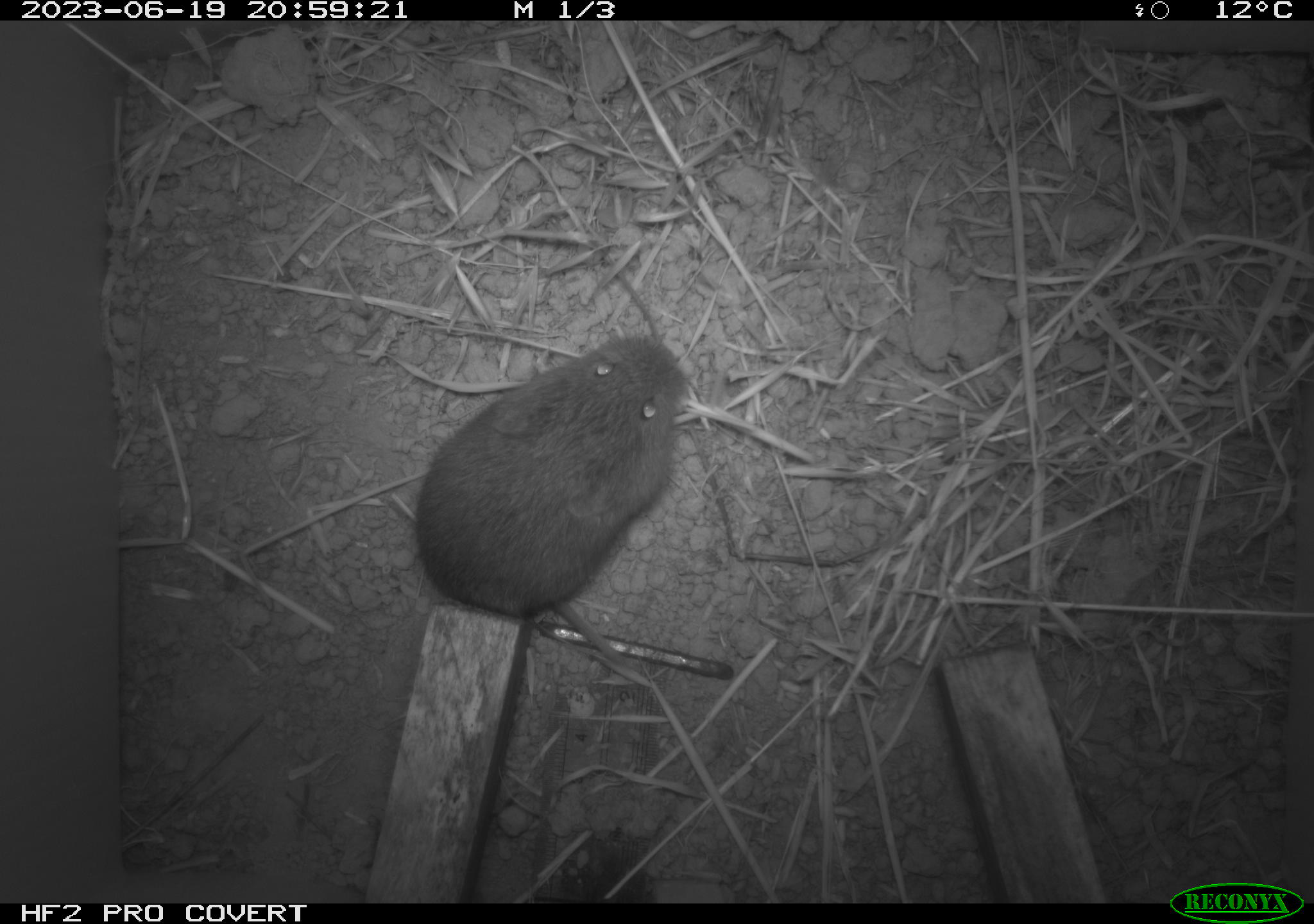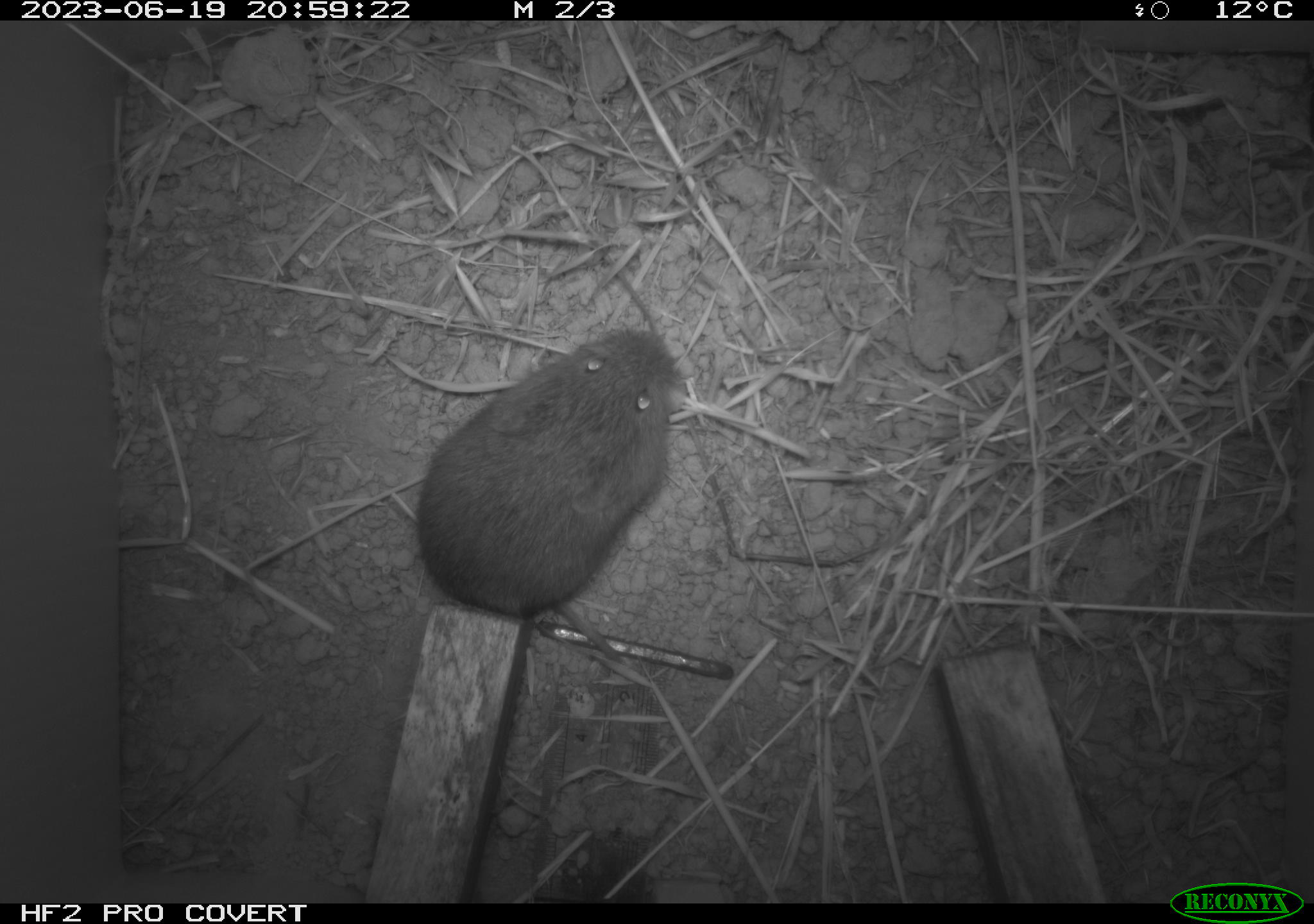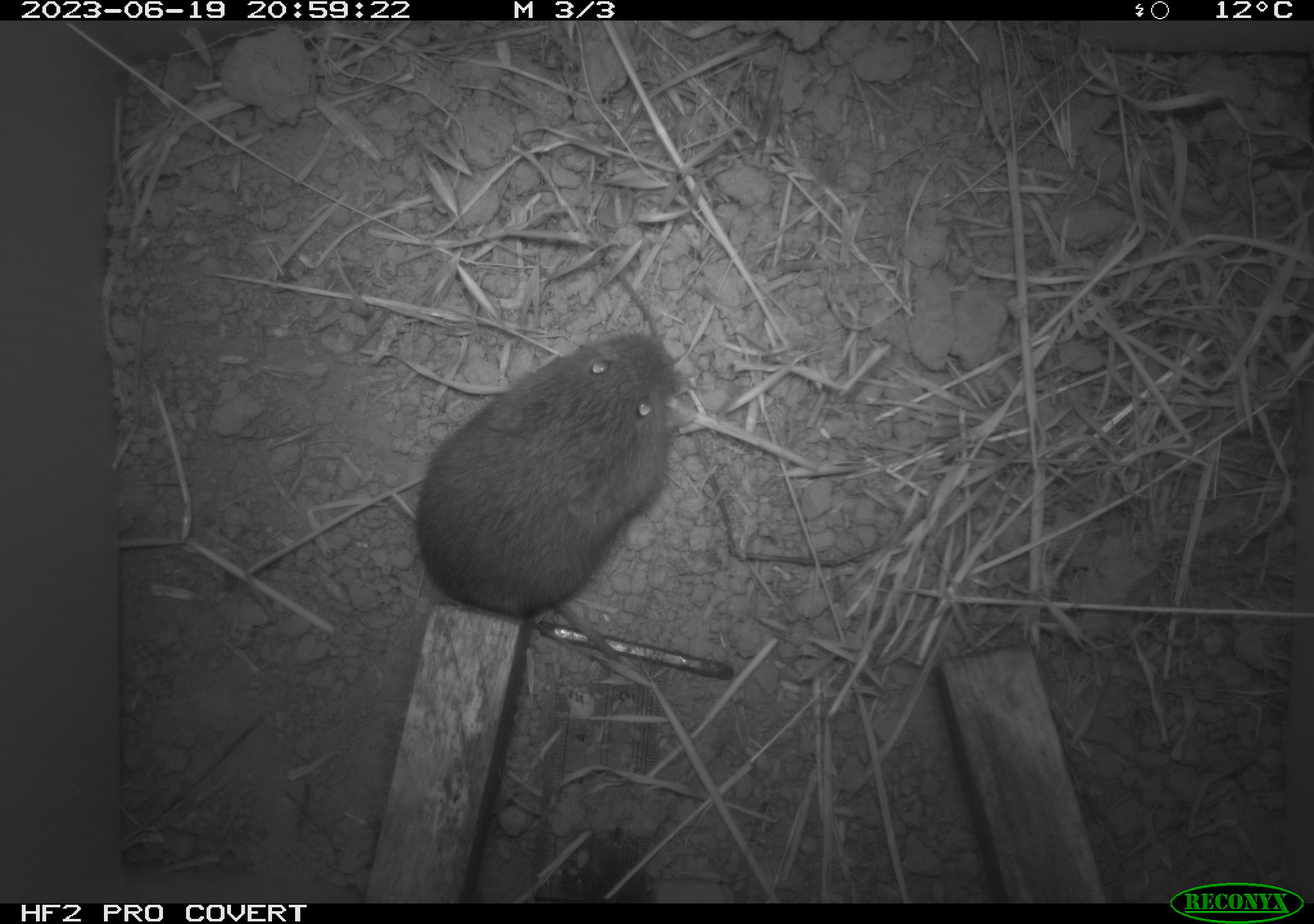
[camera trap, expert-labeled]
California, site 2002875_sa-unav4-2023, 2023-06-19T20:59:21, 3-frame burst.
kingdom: Animalia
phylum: Chordata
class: Mammalia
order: Rodentia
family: Cricetidae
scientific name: Arvicolinae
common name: voles, lemmings, and muskrats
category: arvicolinae subfamily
Arvicolinae subfamily (voles, lemmings, and muskrats) (Arvicolinae).